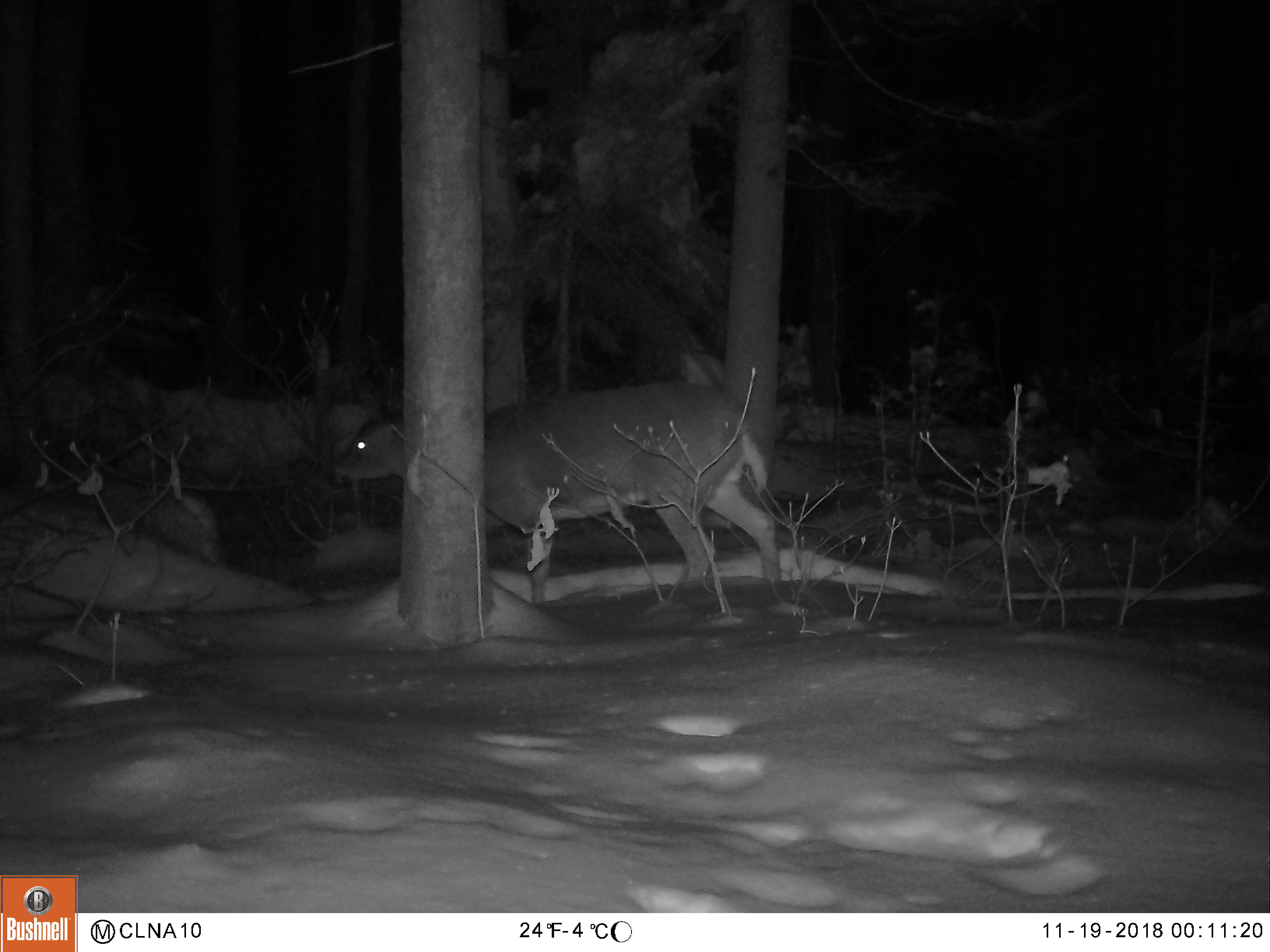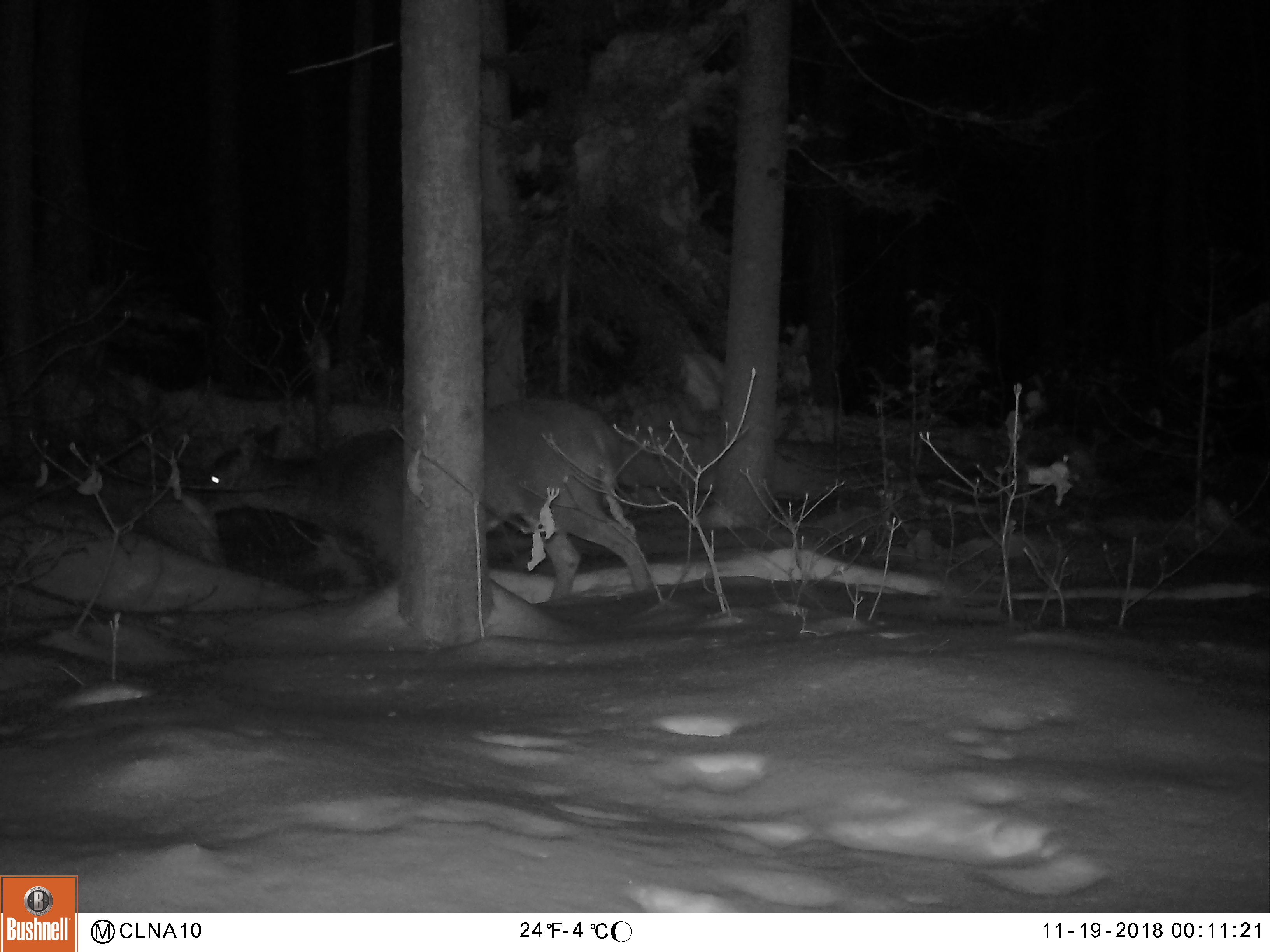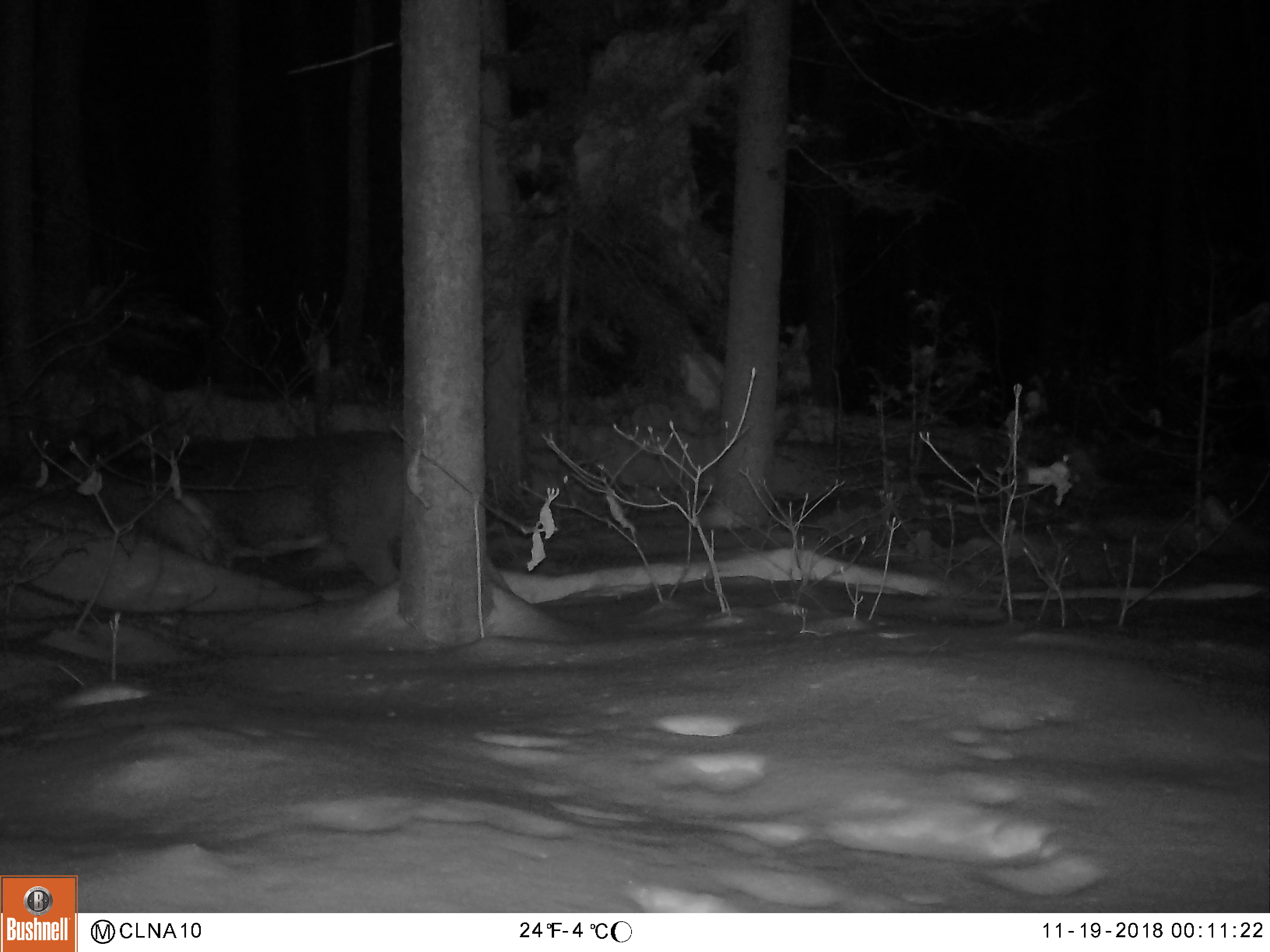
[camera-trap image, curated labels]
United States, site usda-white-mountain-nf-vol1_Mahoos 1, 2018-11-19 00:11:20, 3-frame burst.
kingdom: Animalia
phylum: Chordata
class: Mammalia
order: Artiodactyla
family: Cervidae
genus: Odocoileus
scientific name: Odocoileus virginianus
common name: white-tailed deer